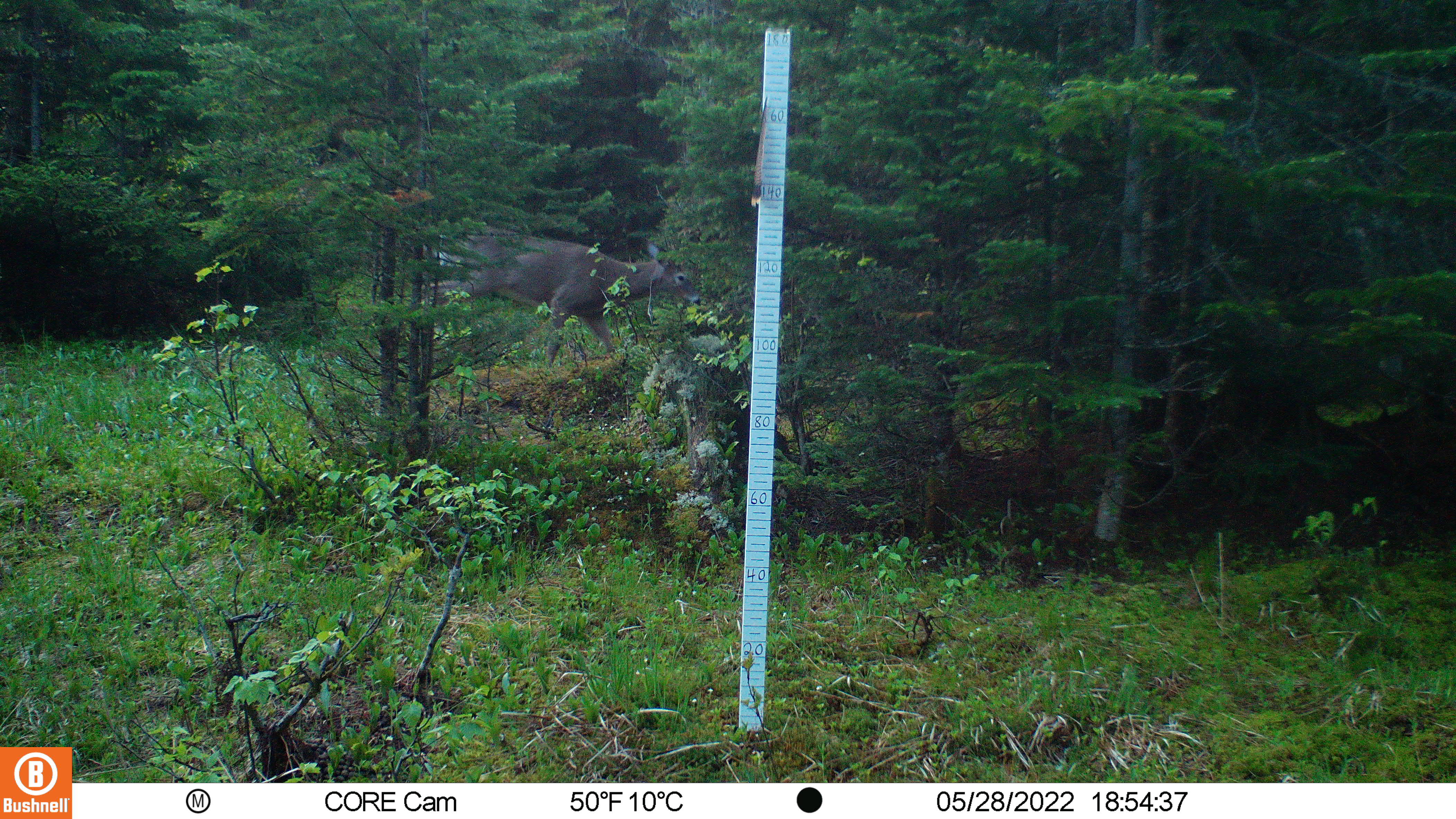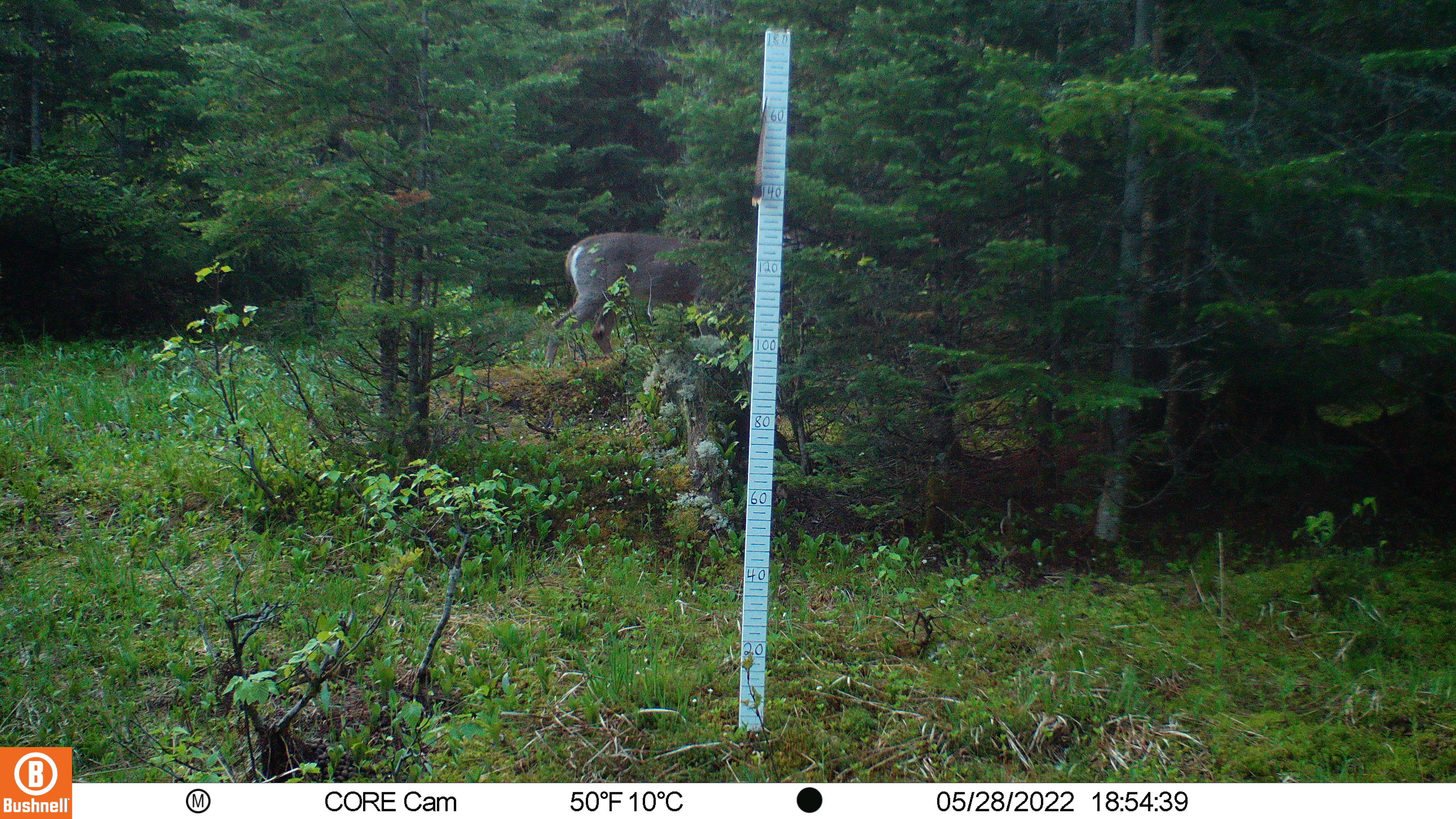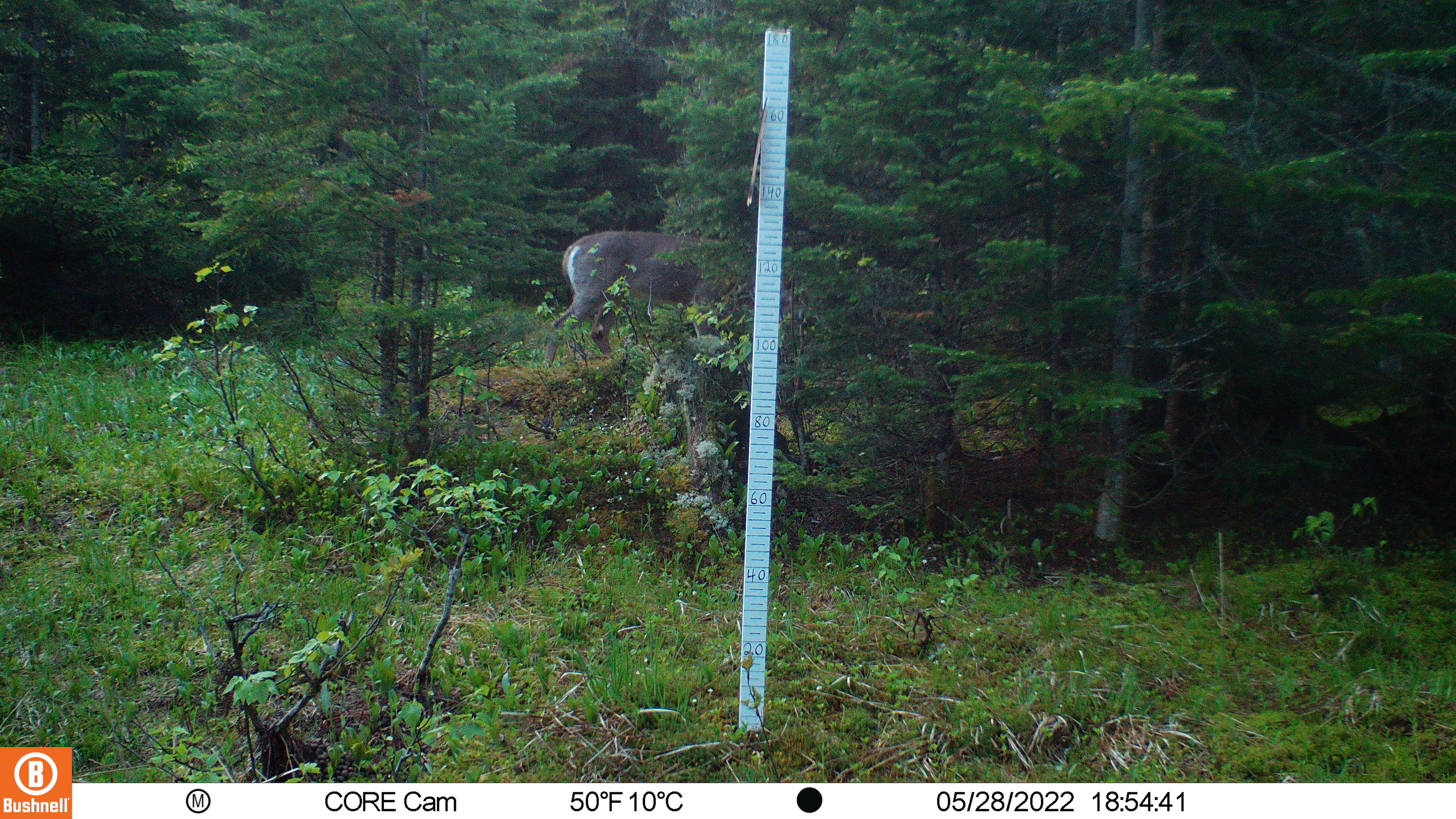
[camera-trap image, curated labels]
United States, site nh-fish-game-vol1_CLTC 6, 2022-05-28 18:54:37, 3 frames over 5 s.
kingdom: Animalia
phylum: Chordata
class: Mammalia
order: Artiodactyla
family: Cervidae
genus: Odocoileus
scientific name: Odocoileus virginianus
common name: white-tailed deer